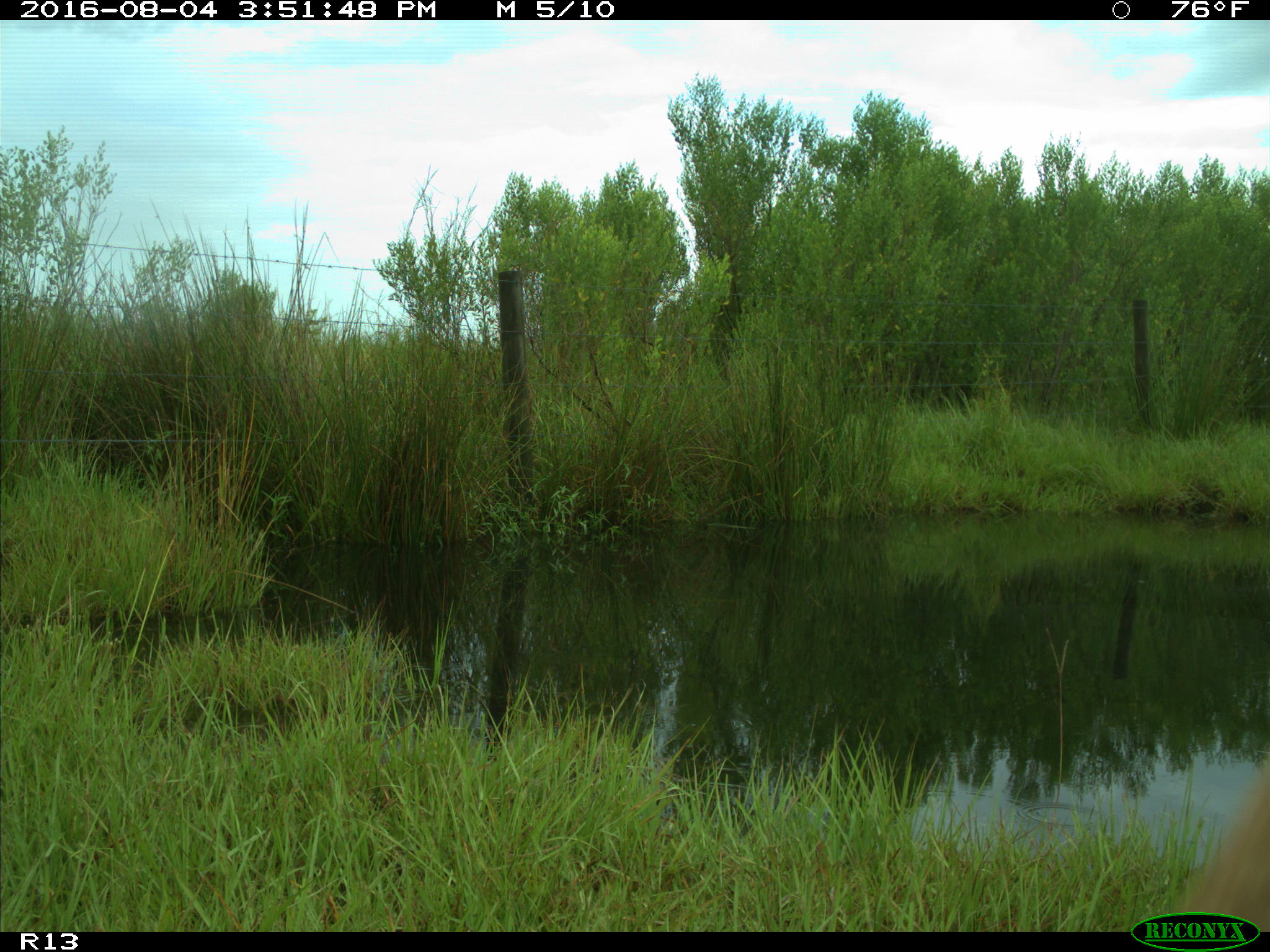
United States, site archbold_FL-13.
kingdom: Animalia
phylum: Chordata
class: Mammalia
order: Artiodactyla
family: Bovidae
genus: Bos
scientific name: Bos taurus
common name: domestic cow